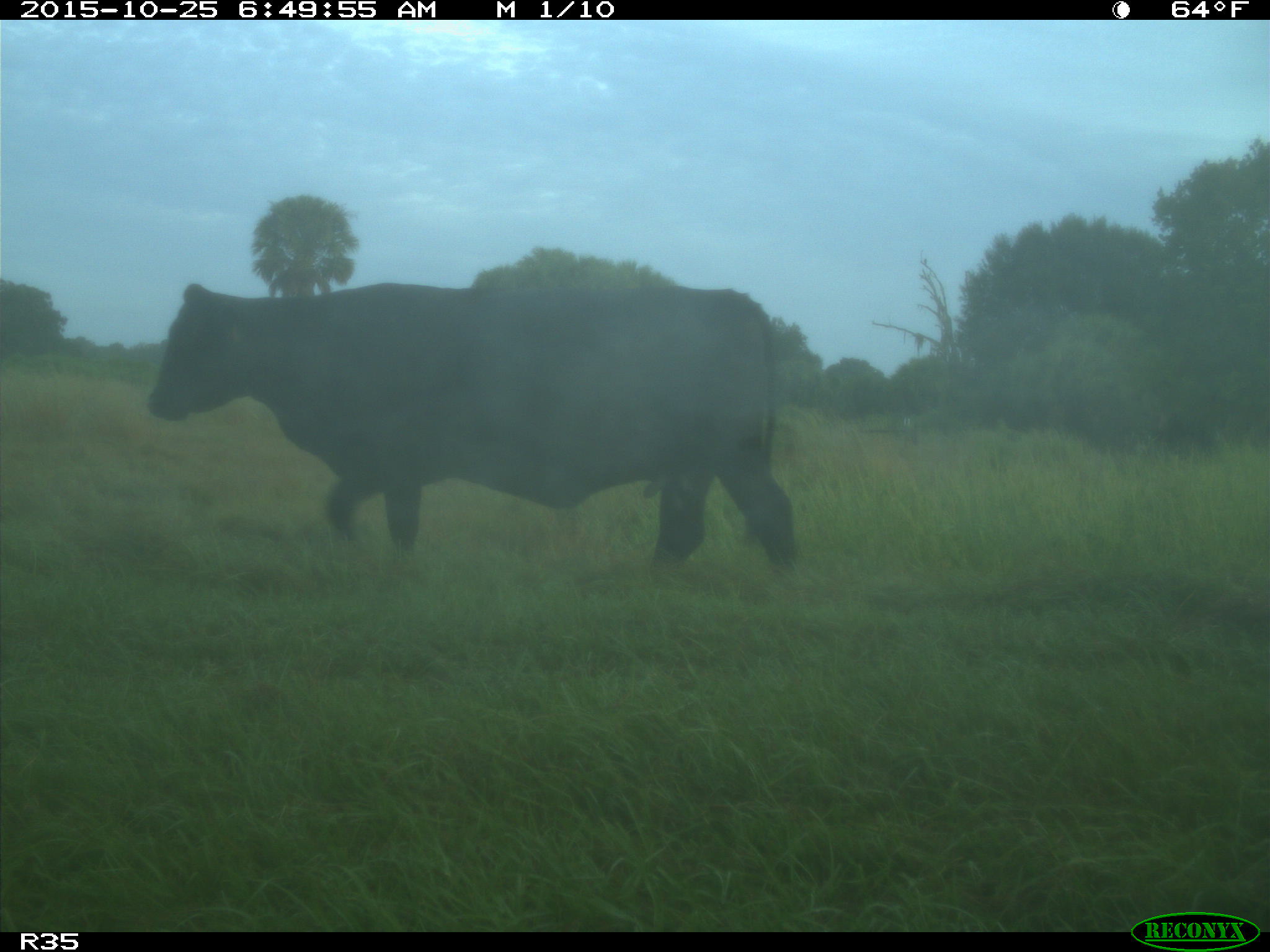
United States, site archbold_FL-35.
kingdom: Animalia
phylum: Chordata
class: Mammalia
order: Artiodactyla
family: Bovidae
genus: Bos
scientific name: Bos taurus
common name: domestic cow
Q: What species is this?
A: Bos taurus (domestic cow).